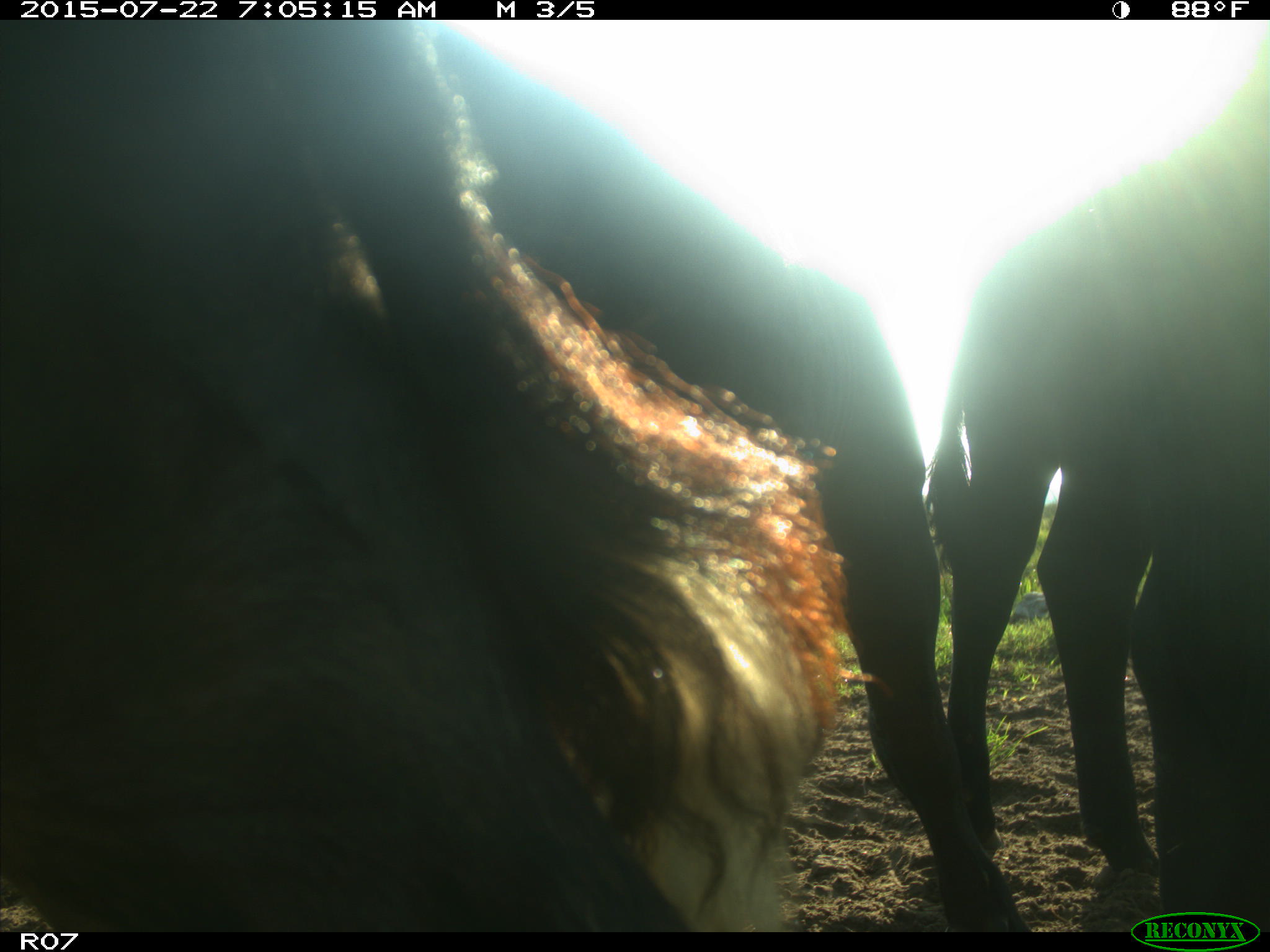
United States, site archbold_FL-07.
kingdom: Animalia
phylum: Chordata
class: Mammalia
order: Artiodactyla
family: Bovidae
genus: Bos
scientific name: Bos taurus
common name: domestic cow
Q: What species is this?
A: Bos taurus (domestic cow).